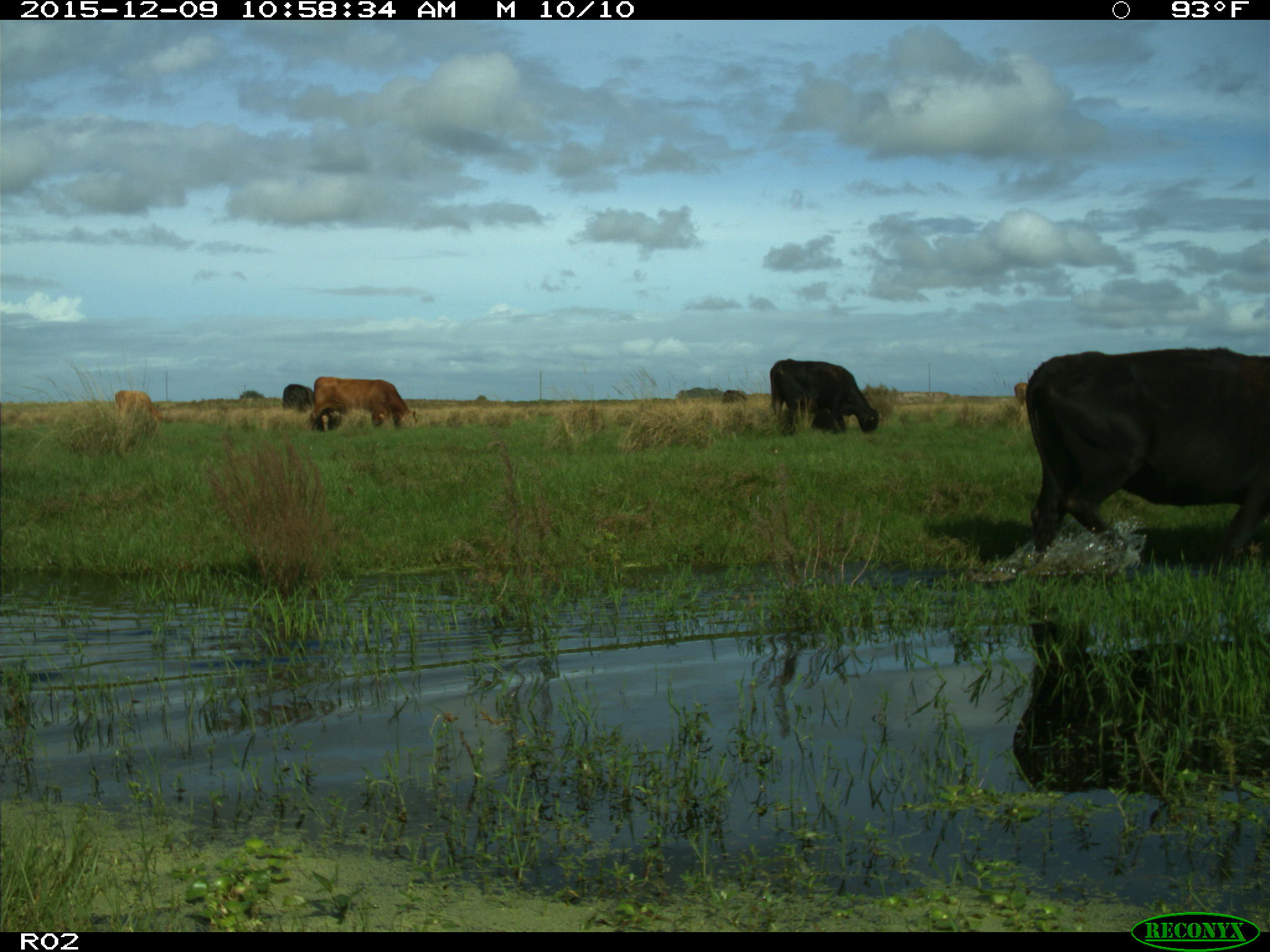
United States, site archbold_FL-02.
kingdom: Animalia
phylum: Chordata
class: Mammalia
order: Artiodactyla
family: Bovidae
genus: Bos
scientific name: Bos taurus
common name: domestic cow